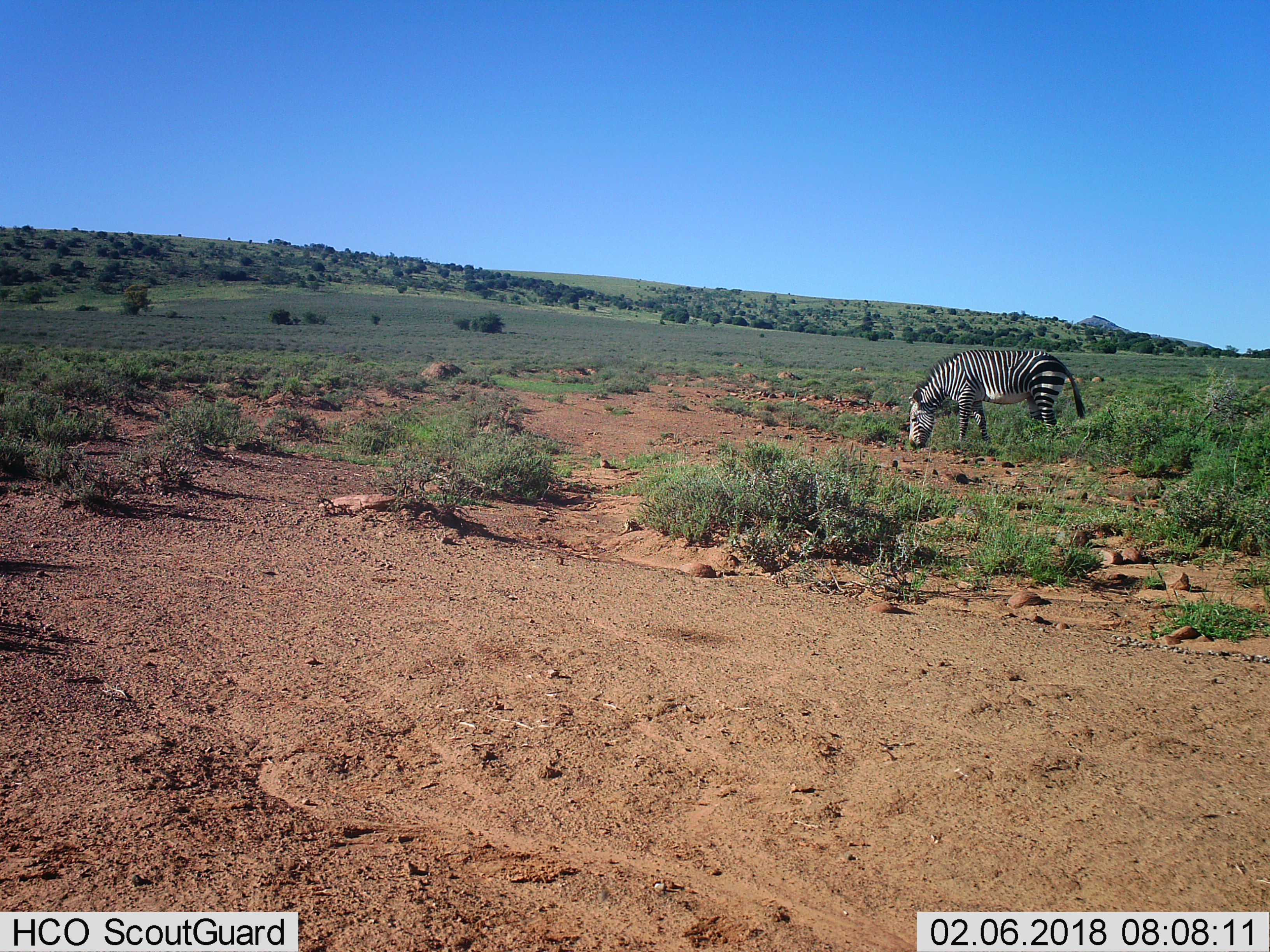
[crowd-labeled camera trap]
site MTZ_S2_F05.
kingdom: Animalia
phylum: Chordata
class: Mammalia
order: Perissodactyla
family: Equidae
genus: Equus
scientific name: Equus zebra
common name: mountain zebra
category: zebramountain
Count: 1.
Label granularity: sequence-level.